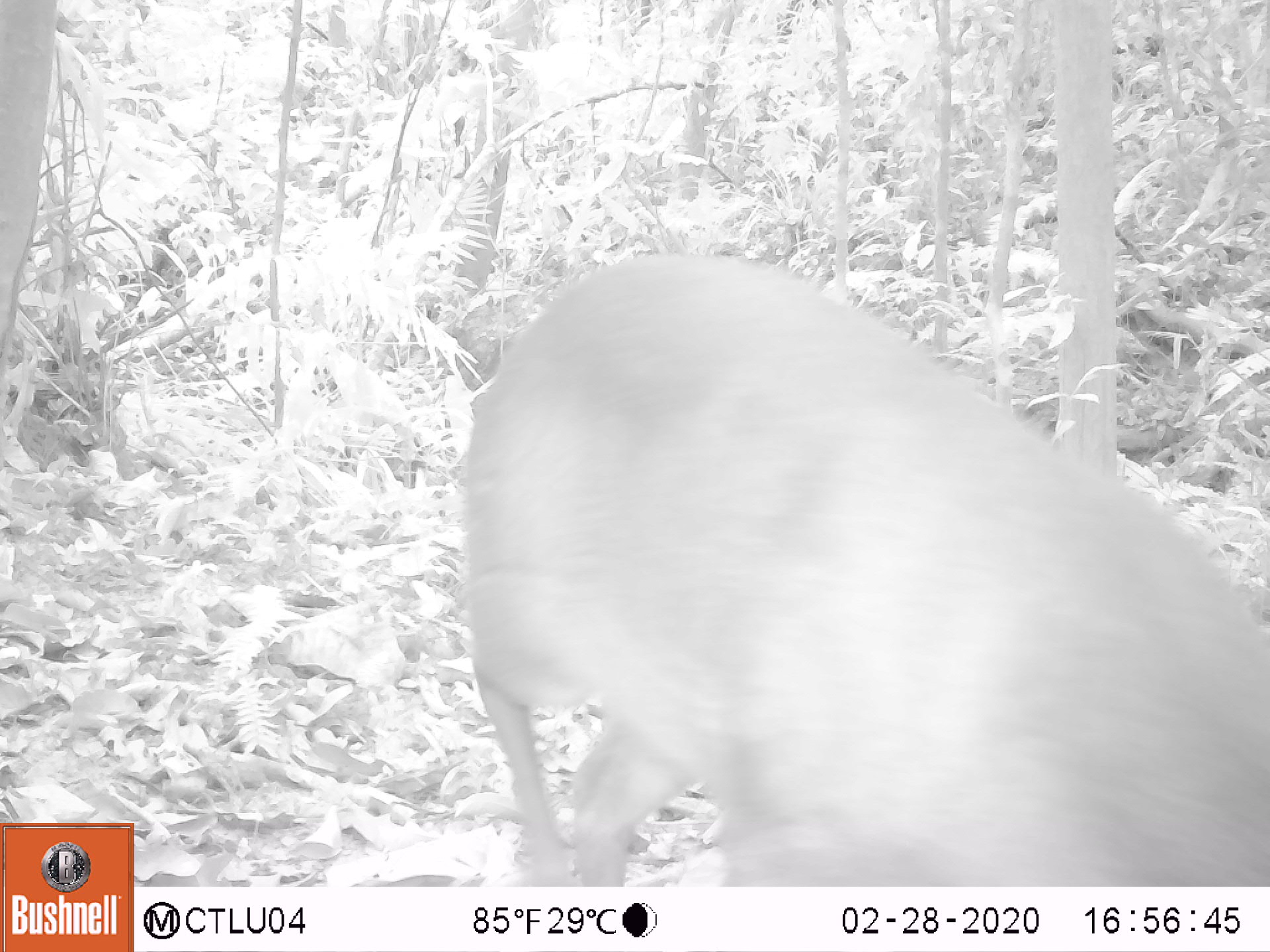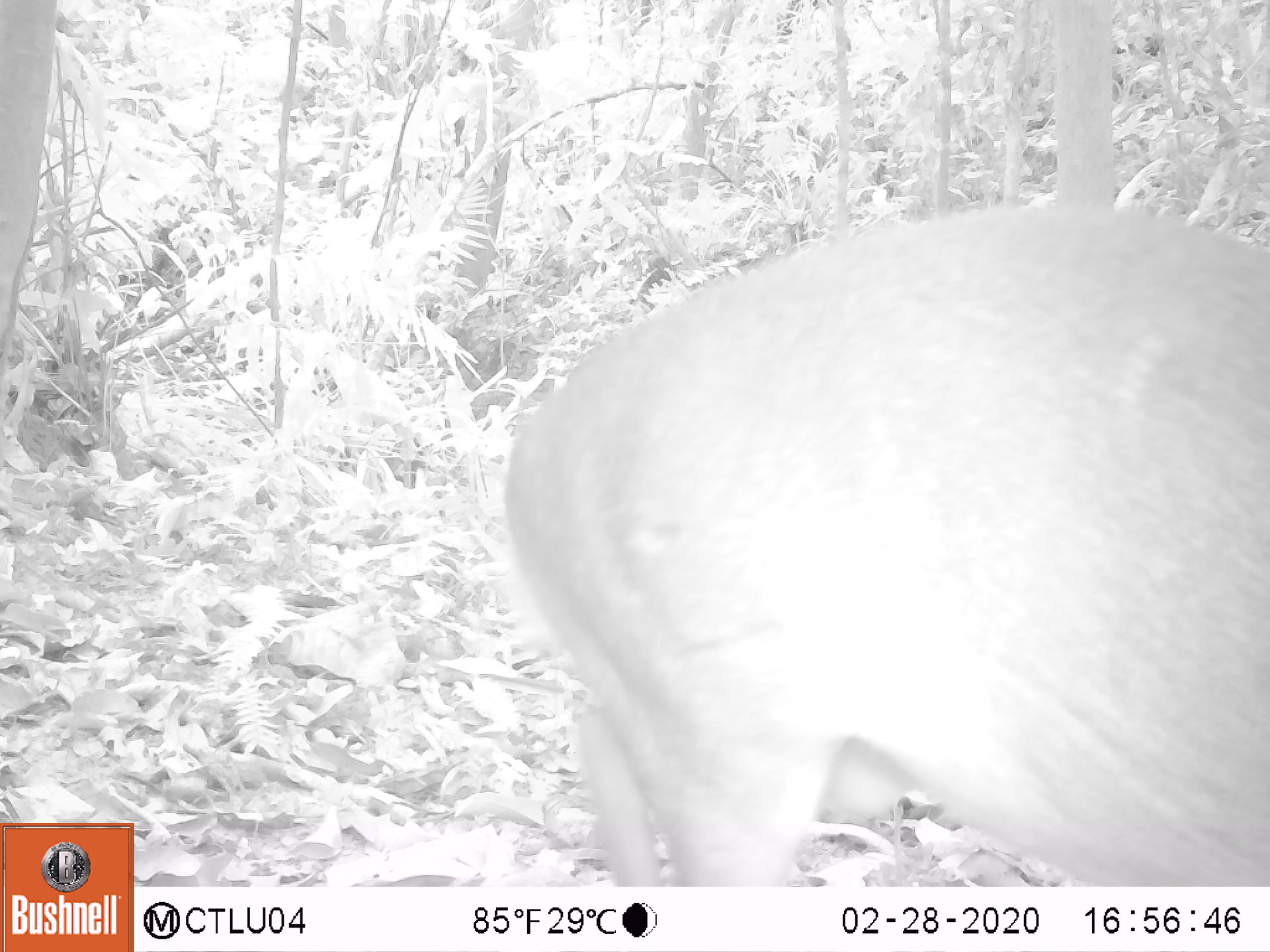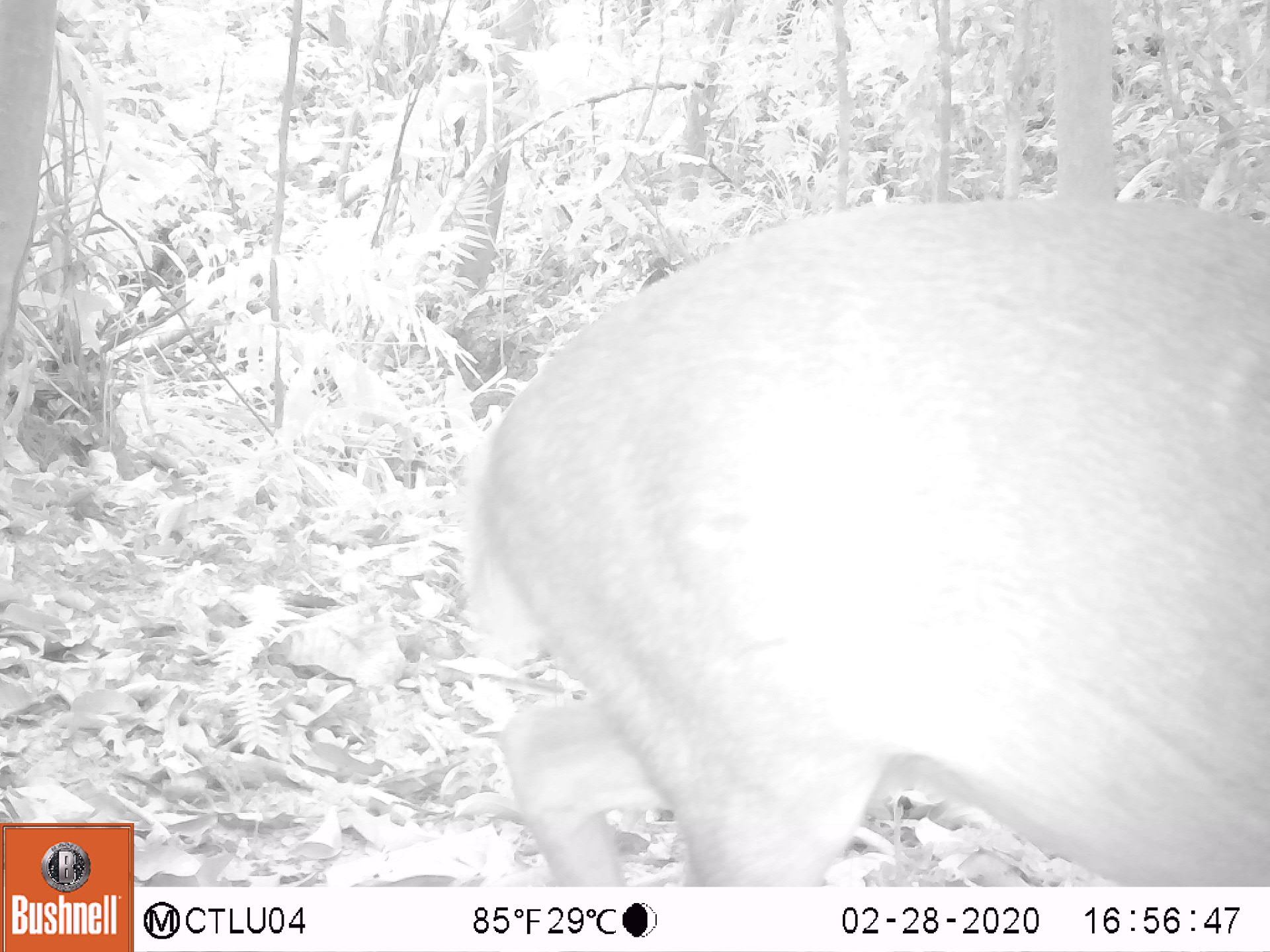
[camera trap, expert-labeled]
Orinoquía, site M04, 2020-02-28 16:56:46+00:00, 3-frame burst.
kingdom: Animalia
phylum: Chordata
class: Mammalia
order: Artiodactyla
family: Cervidae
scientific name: Cervidae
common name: deer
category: unknown cervid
Unknown cervid (deer) (Cervidae).